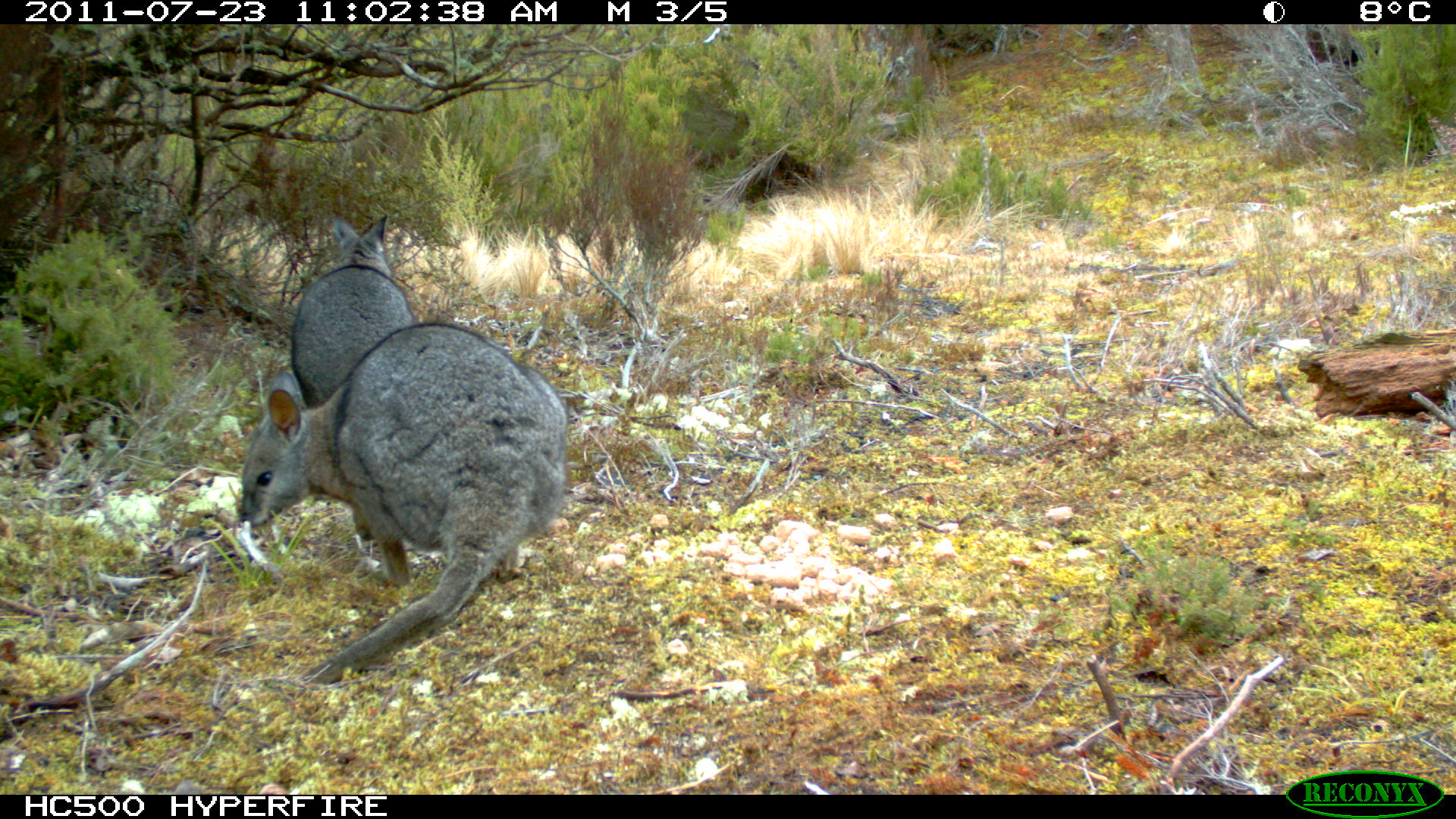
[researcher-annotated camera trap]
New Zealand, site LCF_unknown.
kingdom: Animalia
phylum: Chordata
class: Mammalia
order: Diprotodontia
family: Macropodidae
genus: Notamacropus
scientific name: Notamacropus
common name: wallaby